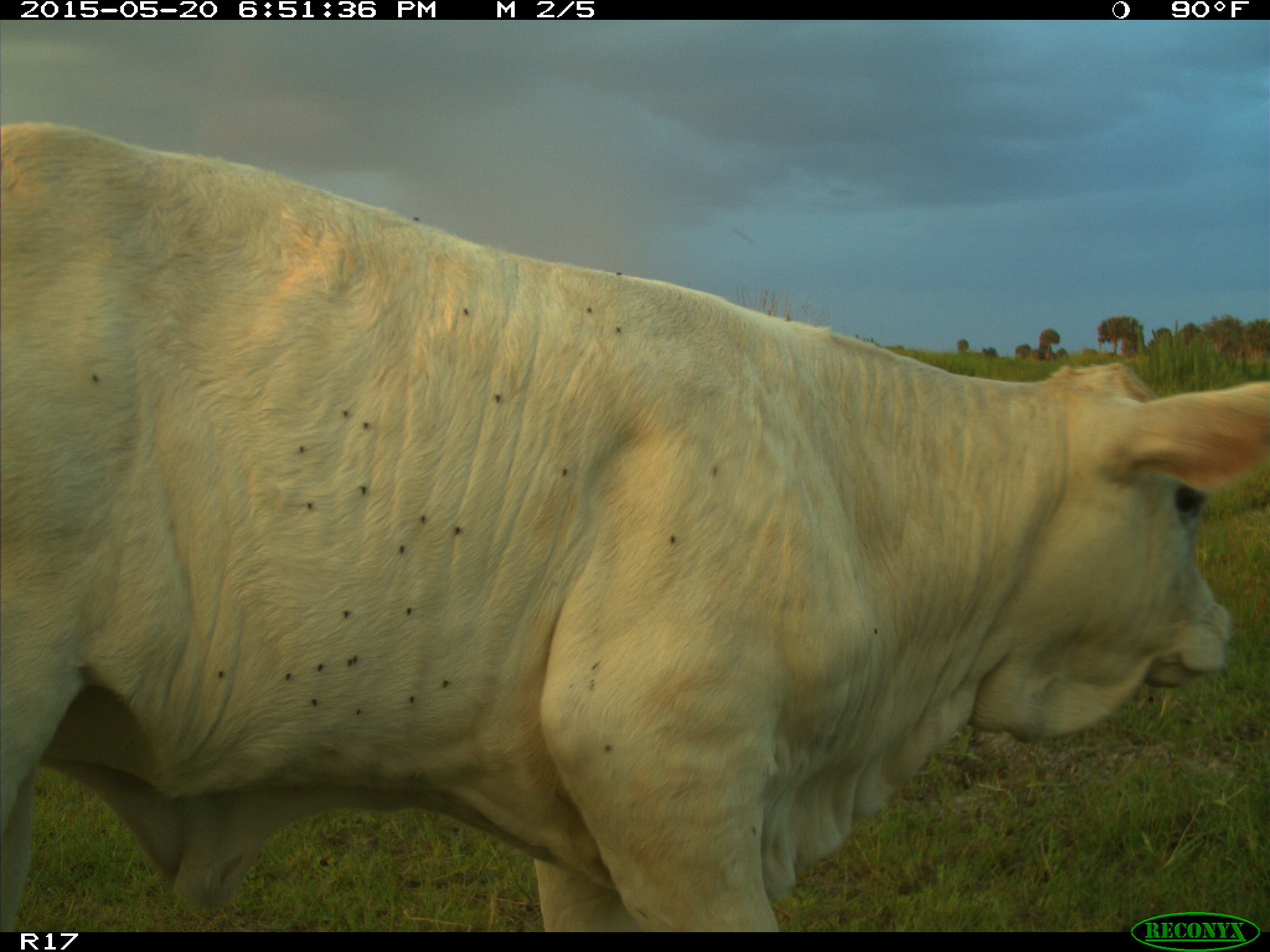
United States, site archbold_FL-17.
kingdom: Animalia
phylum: Chordata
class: Mammalia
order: Artiodactyla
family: Bovidae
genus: Bos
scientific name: Bos taurus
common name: domestic cow